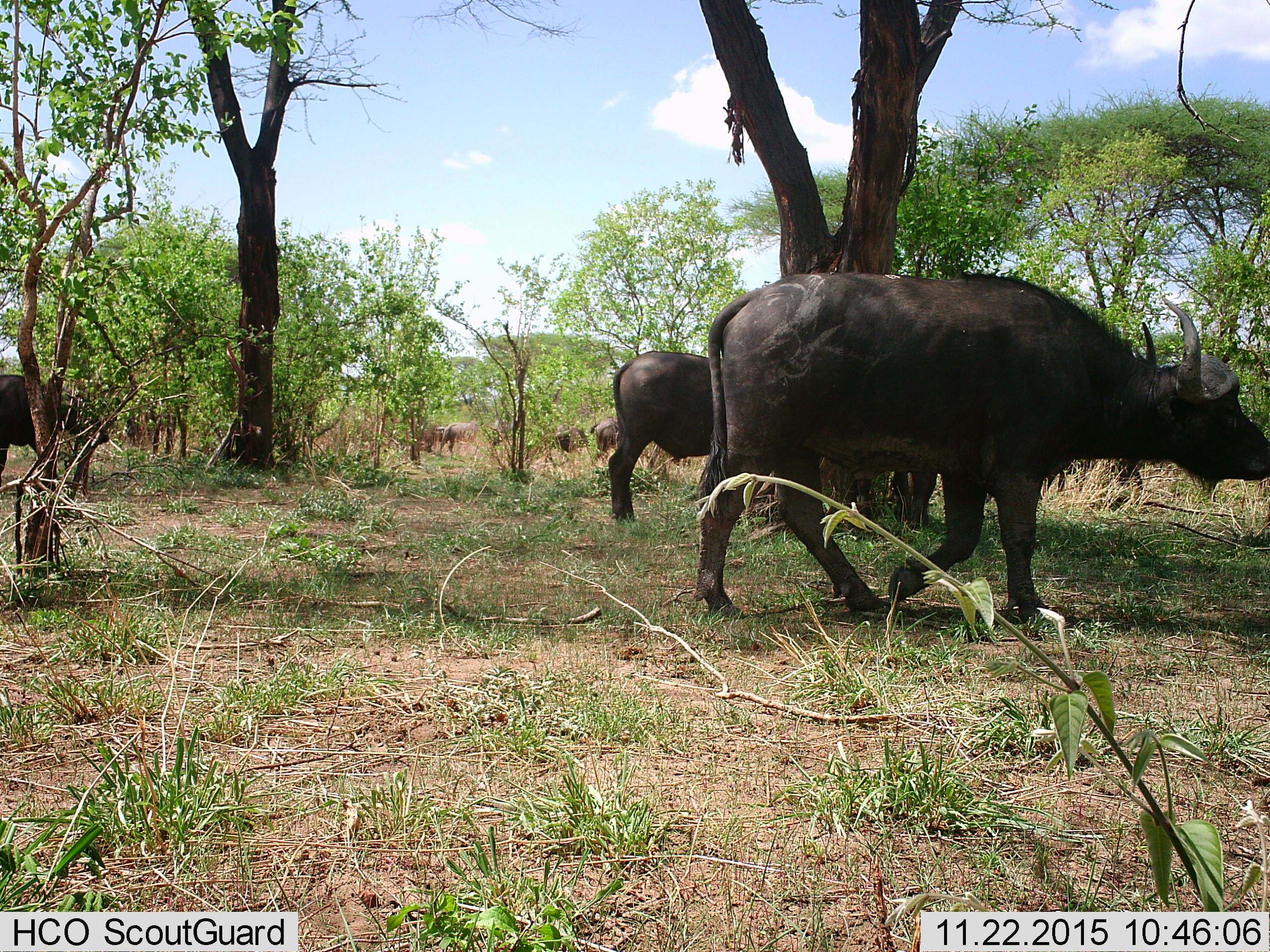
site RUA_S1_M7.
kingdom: Animalia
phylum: Chordata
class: Mammalia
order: Artiodactyla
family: Bovidae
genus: Syncerus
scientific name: Syncerus caffer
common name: african buffalo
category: buffalo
Buffalo (african buffalo) (Syncerus caffer), count 7. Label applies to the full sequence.